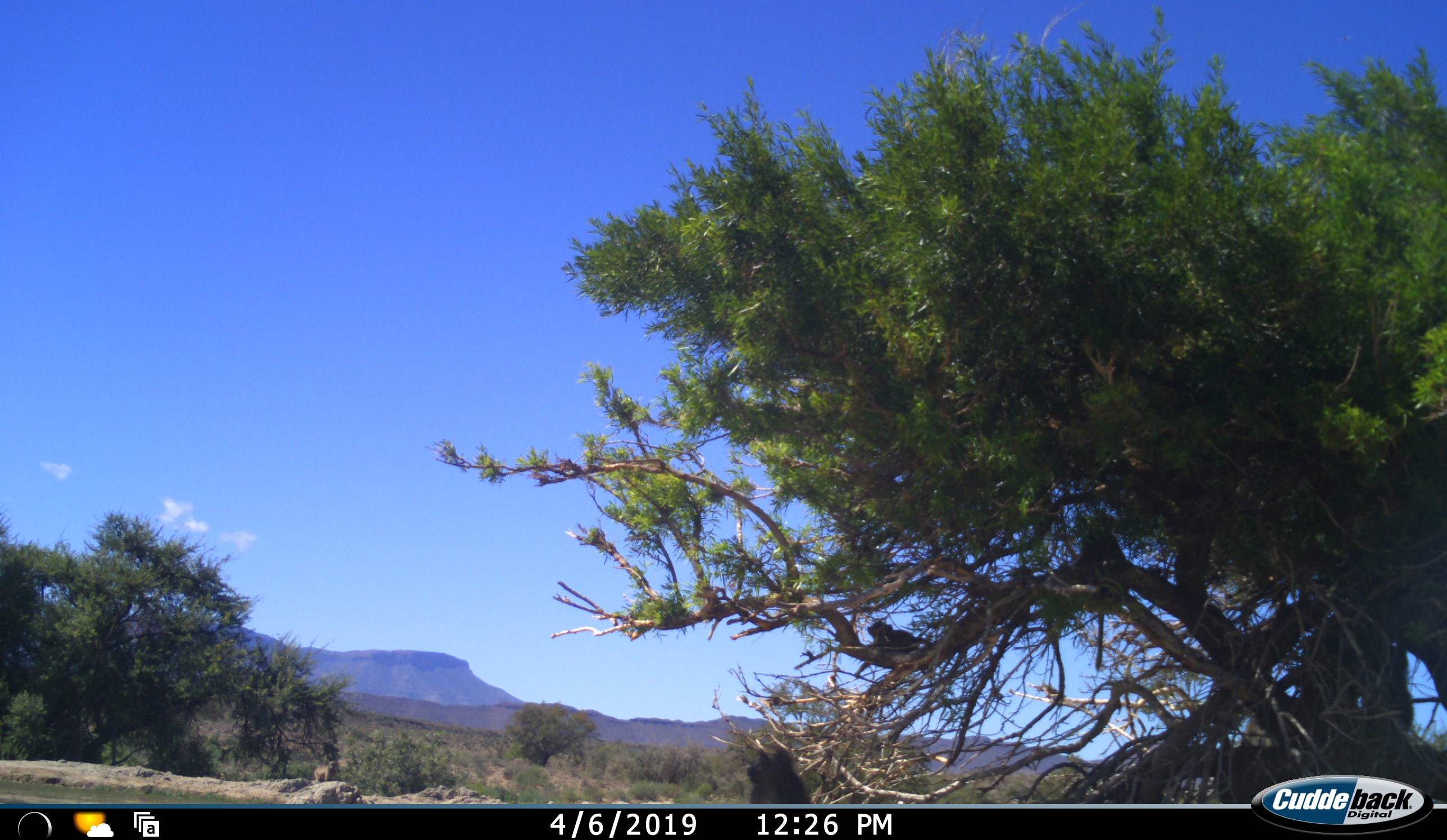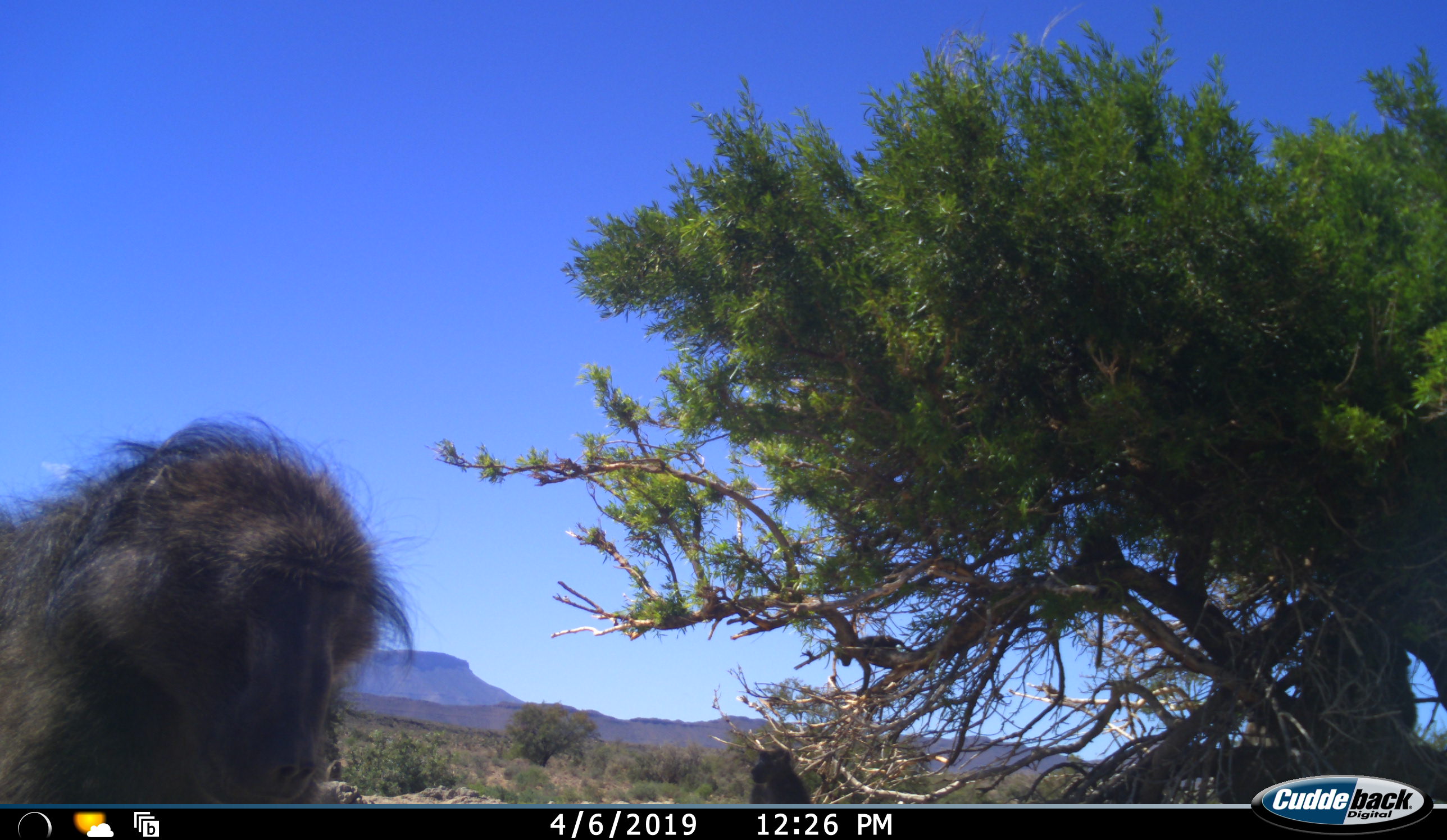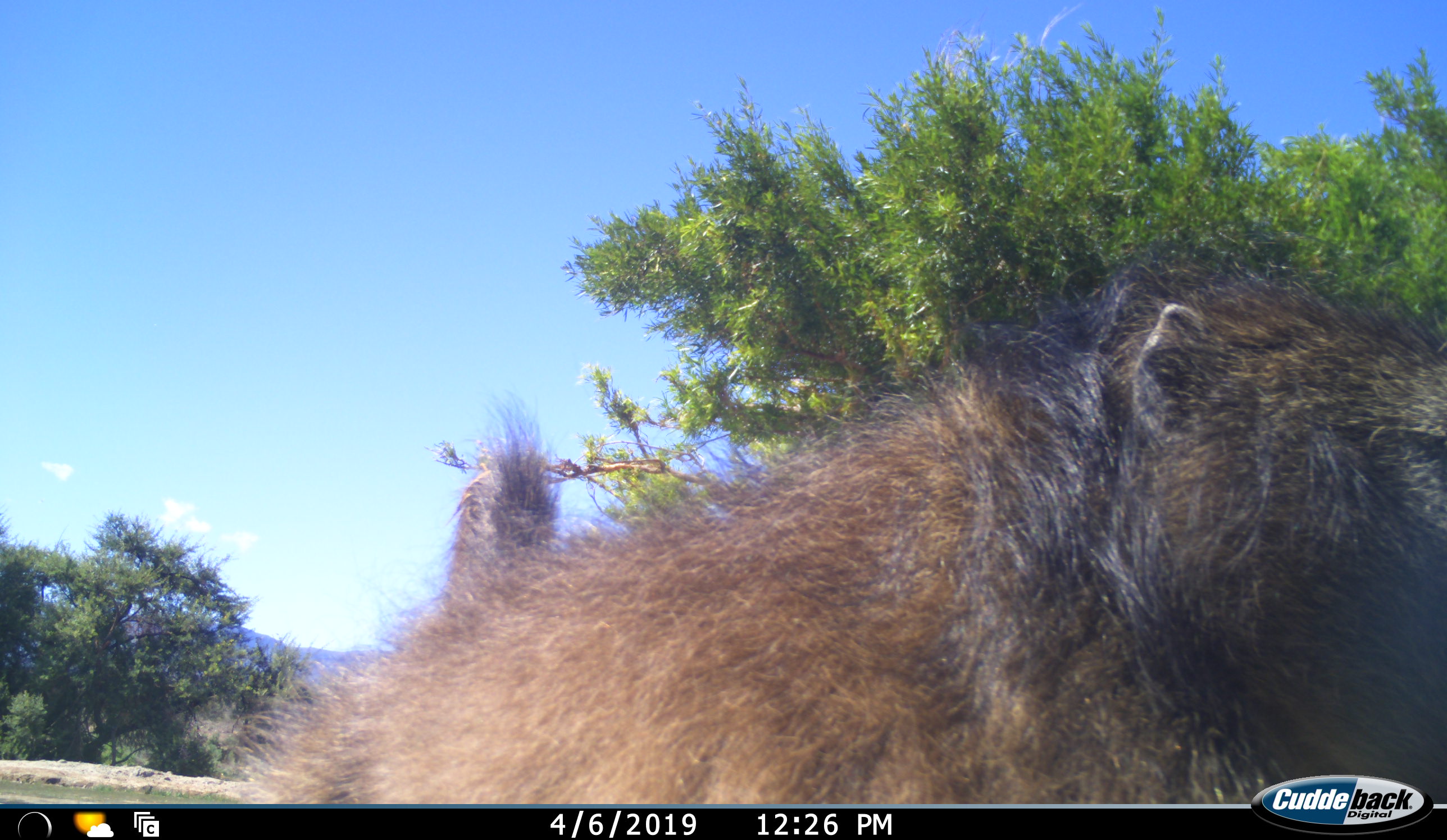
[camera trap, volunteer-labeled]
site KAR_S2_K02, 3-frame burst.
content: unidentified animal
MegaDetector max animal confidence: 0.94